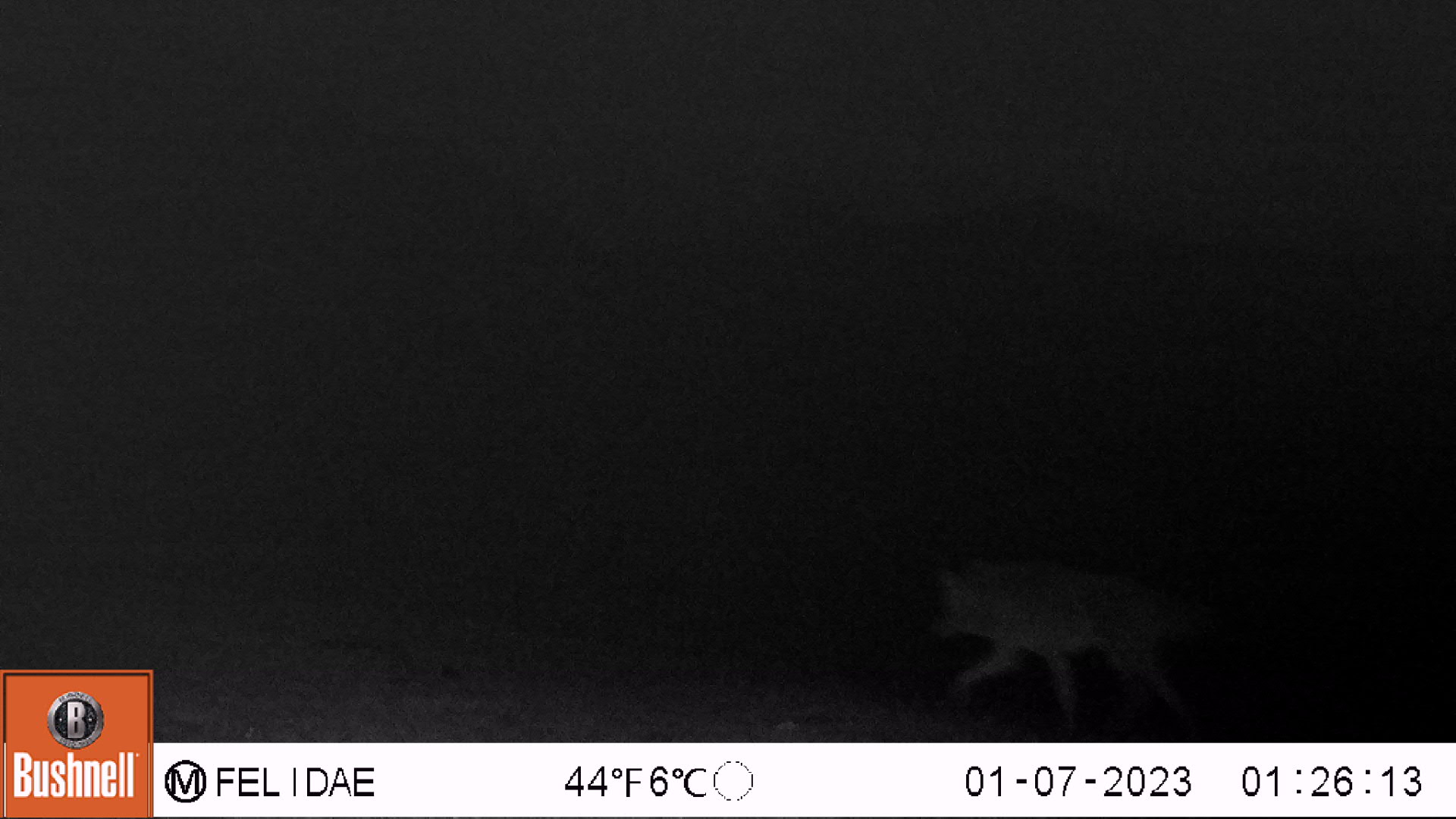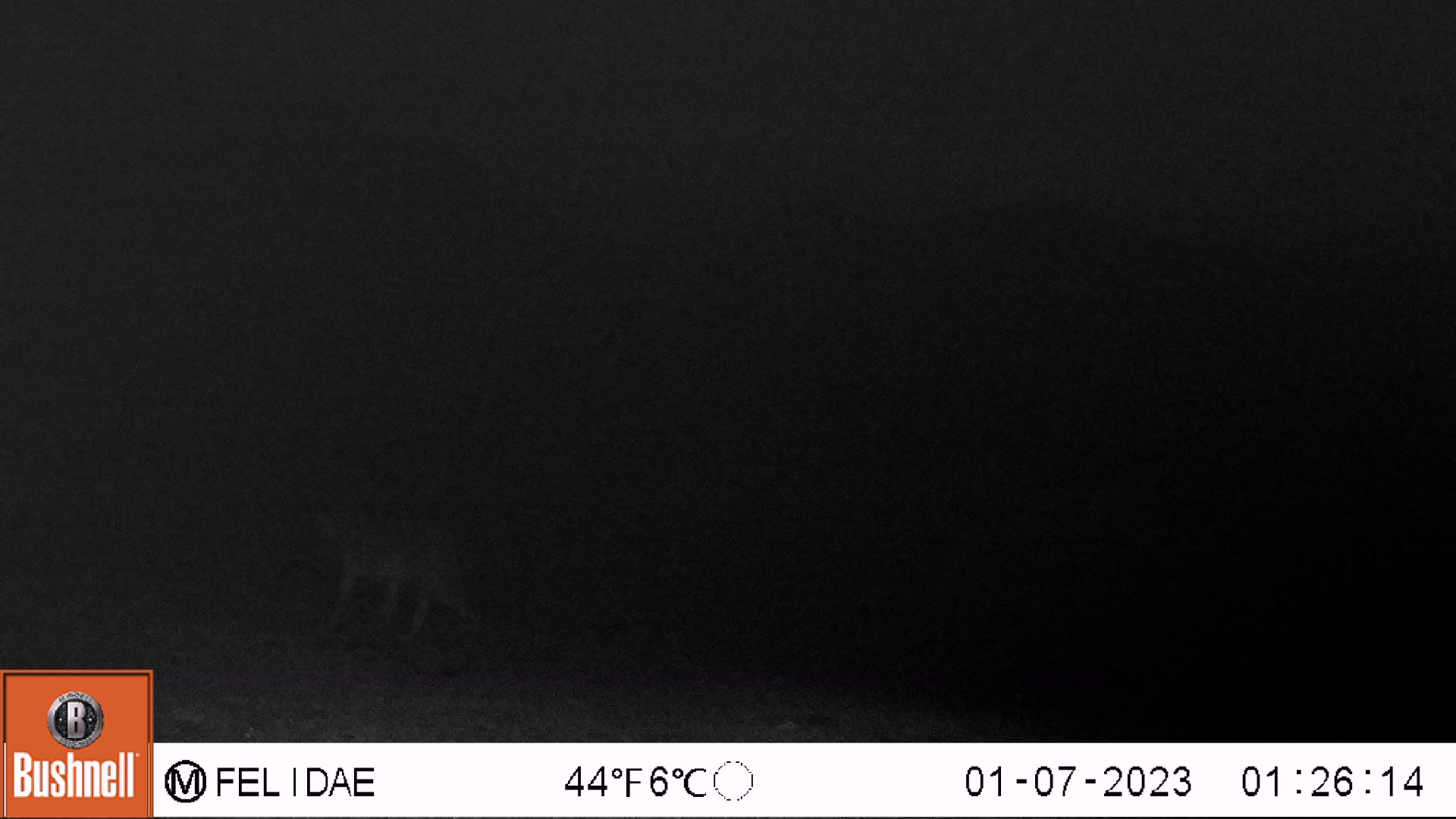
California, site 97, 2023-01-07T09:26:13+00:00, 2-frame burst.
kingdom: Animalia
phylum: Chordata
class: Mammalia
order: Carnivora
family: Canidae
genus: Canis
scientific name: Canis latrans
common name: coyote